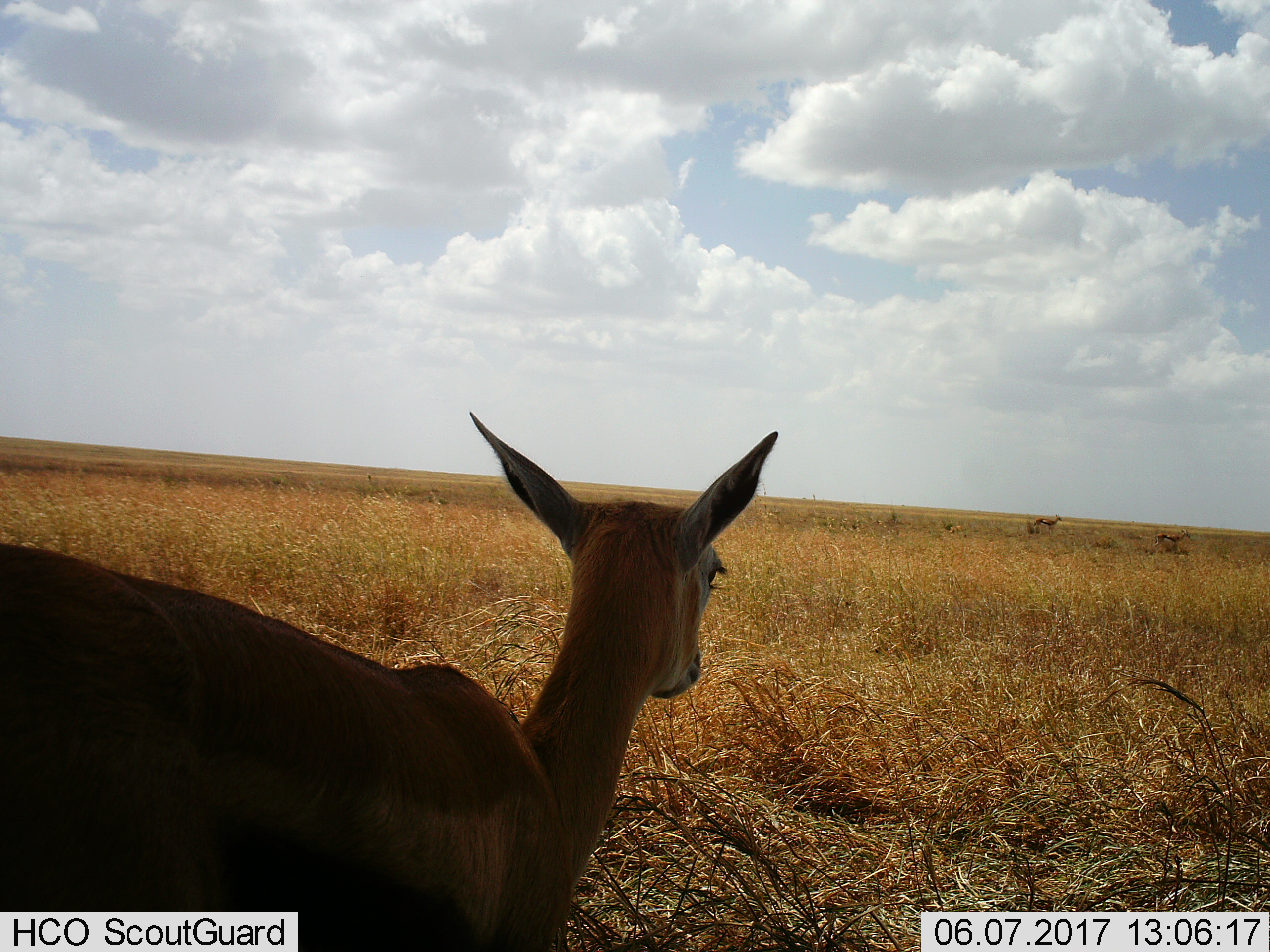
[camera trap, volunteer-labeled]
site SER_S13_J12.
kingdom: Animalia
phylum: Chordata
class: Mammalia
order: Artiodactyla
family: Bovidae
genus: Eudorcas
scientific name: Eudorcas thomsonii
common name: thomson's gazelle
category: gazellethomsons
Gazellethomsons (thomson's gazelle) (Eudorcas thomsonii), count 3. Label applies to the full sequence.